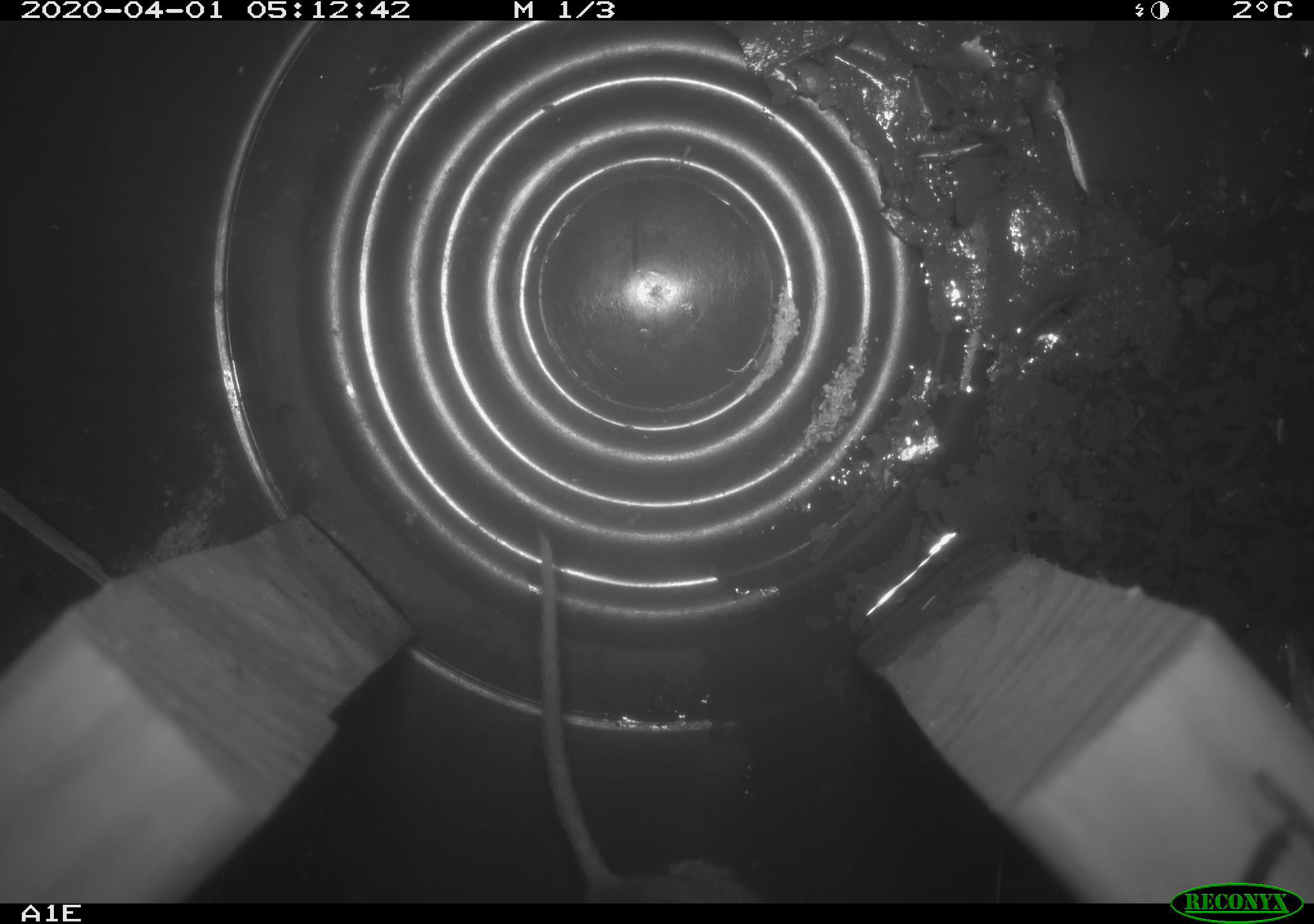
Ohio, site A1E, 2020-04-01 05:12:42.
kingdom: Animalia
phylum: Chordata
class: Mammalia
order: Rodentia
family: Cricetidae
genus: Peromyscus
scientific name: Peromyscus leucopus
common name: white-footed mouse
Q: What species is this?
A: White-footed mouse (Peromyscus leucopus).